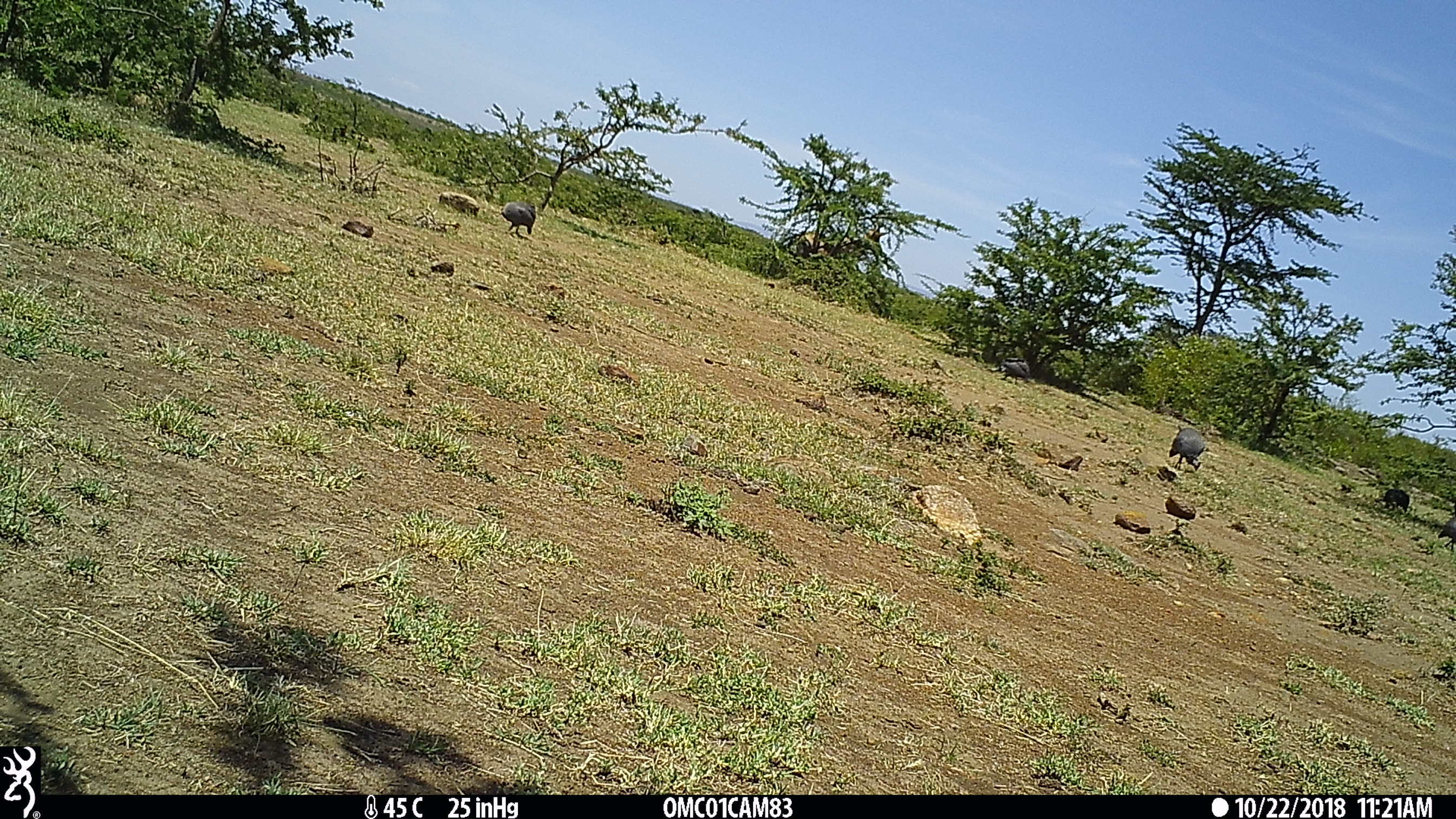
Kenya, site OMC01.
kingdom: Animalia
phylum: Chordata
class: Aves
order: Galliformes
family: Numididae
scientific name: Numididae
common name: guineafowl